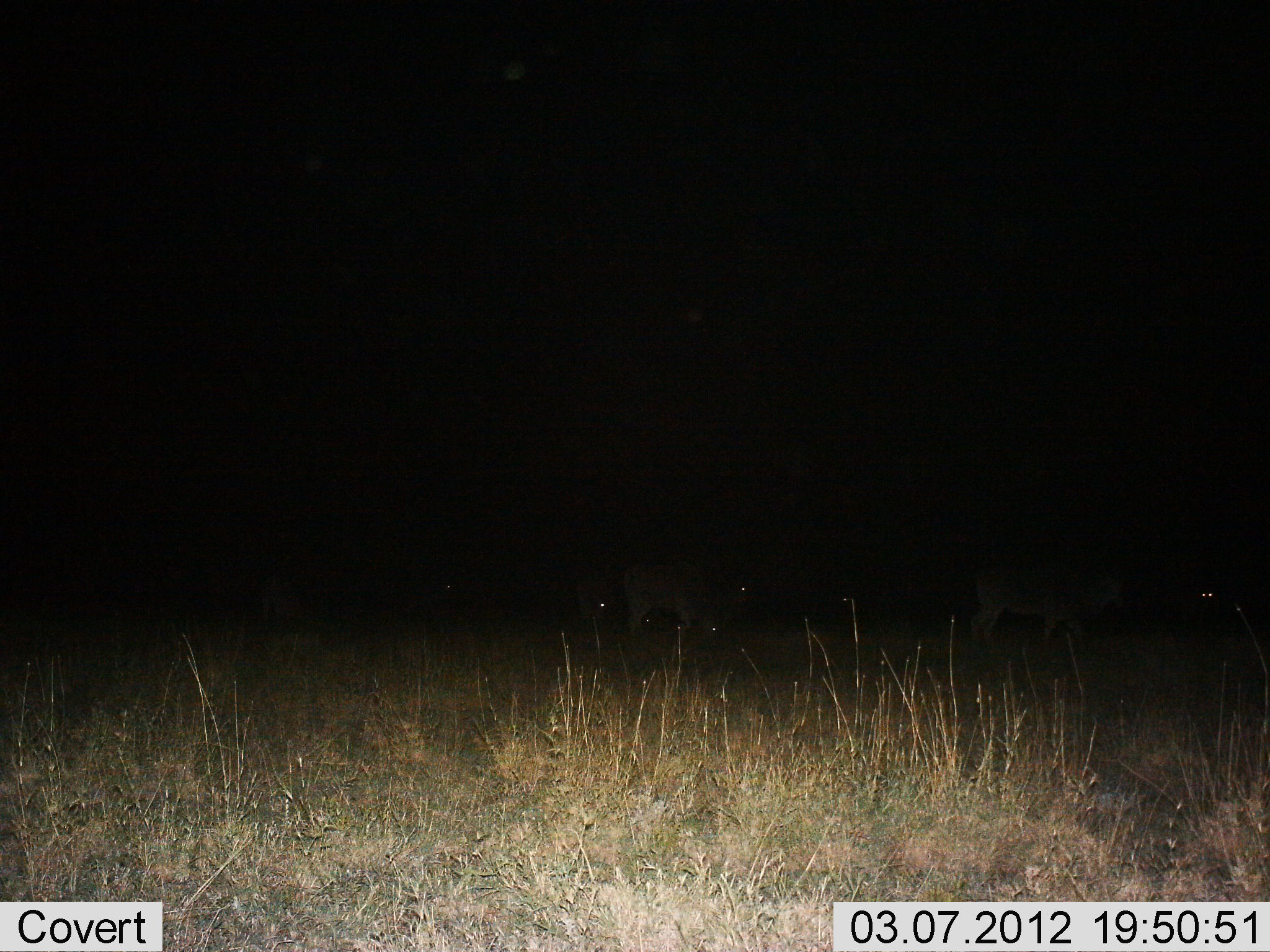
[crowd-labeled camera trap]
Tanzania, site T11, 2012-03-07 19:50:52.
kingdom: Animalia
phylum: Chordata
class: Mammalia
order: Artiodactyla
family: Bovidae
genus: Tragelaphus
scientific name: Tragelaphus oryx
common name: eland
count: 4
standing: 67%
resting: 0%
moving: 33%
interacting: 0%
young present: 0%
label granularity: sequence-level